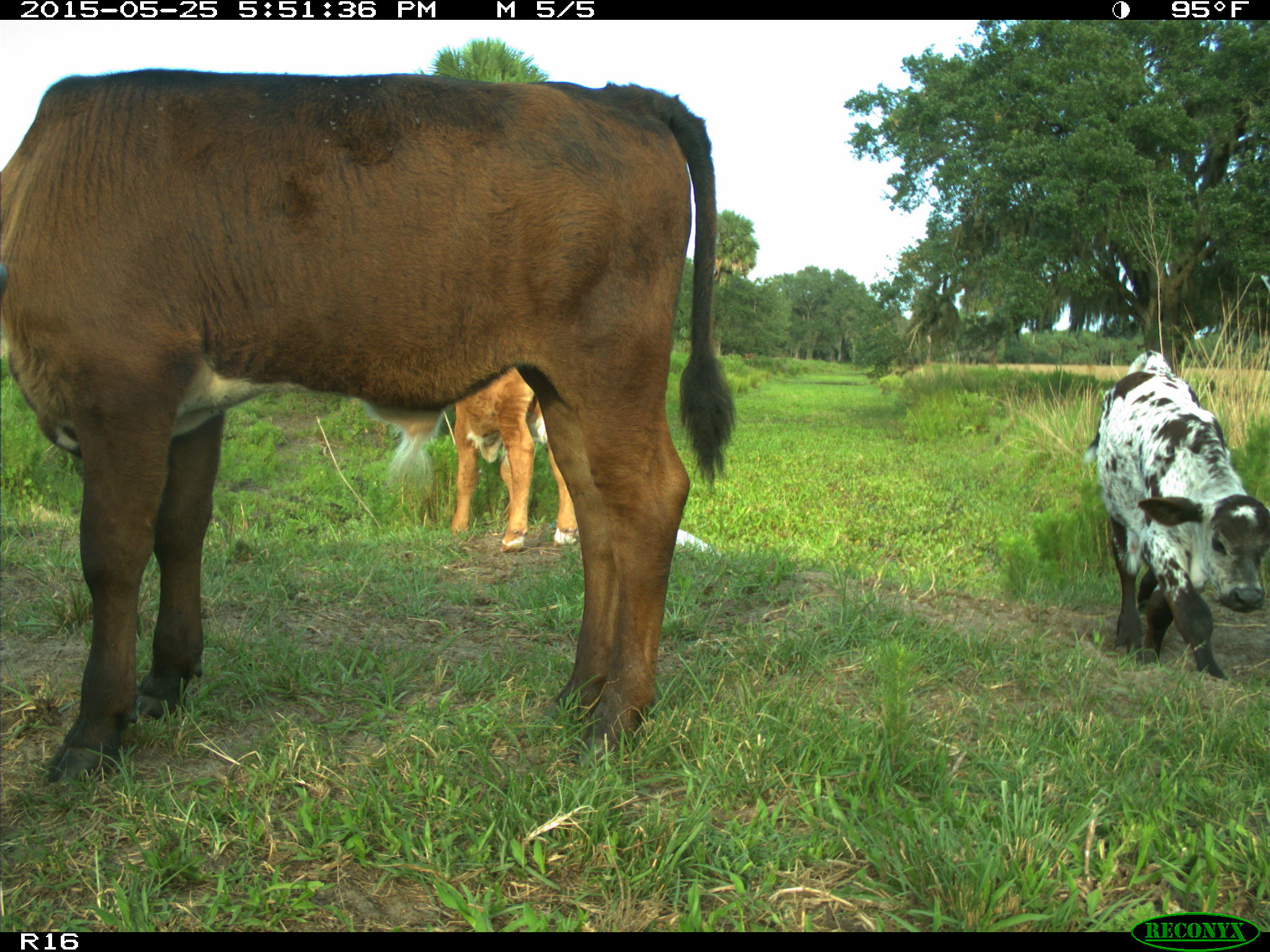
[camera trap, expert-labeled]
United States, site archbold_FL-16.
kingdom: Animalia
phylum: Chordata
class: Mammalia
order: Artiodactyla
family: Bovidae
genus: Bos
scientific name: Bos taurus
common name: domestic cow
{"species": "Bos taurus (domestic cow)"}